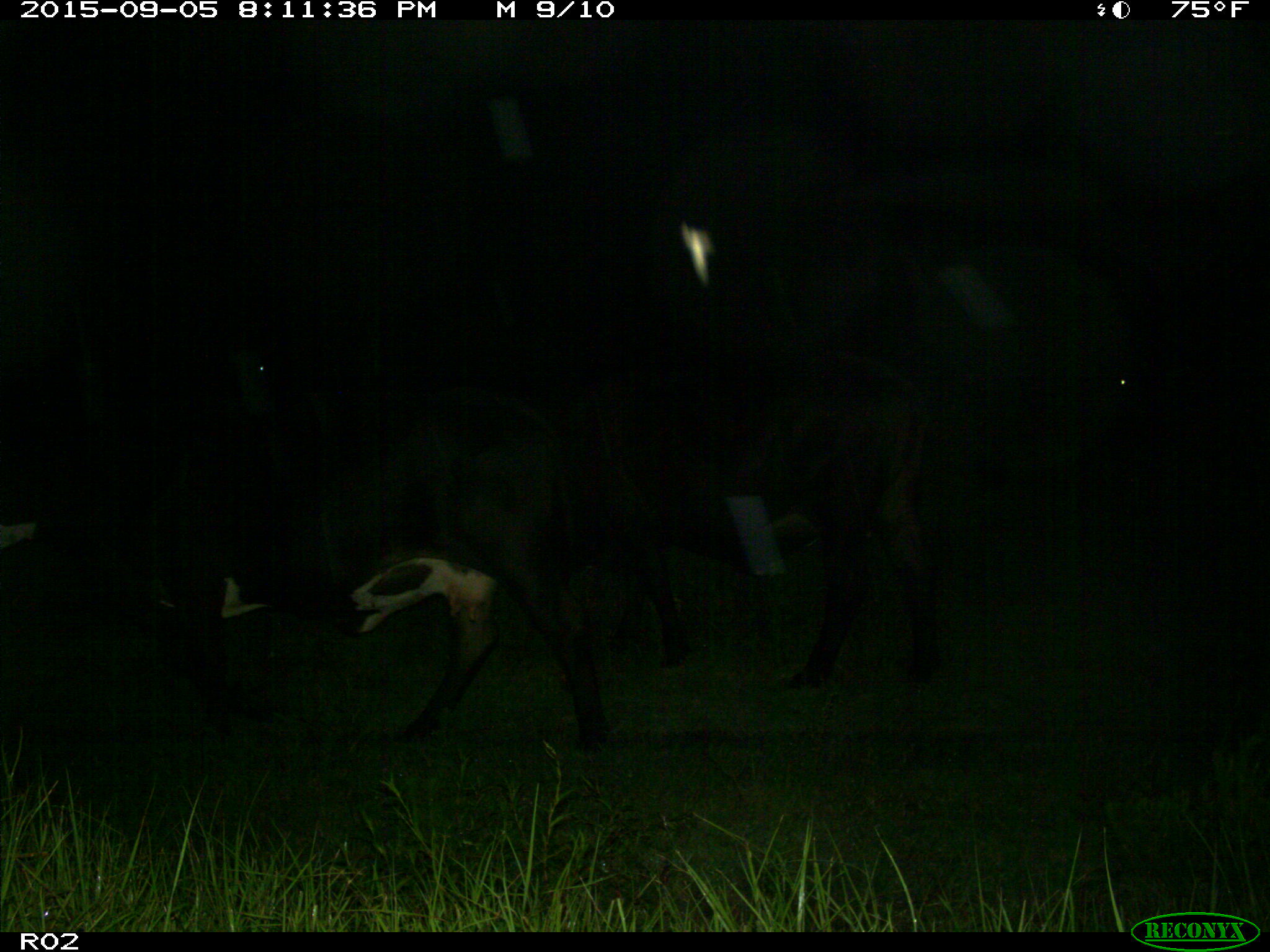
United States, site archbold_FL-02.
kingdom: Animalia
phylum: Chordata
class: Mammalia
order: Artiodactyla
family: Bovidae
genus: Bos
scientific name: Bos taurus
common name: domestic cow